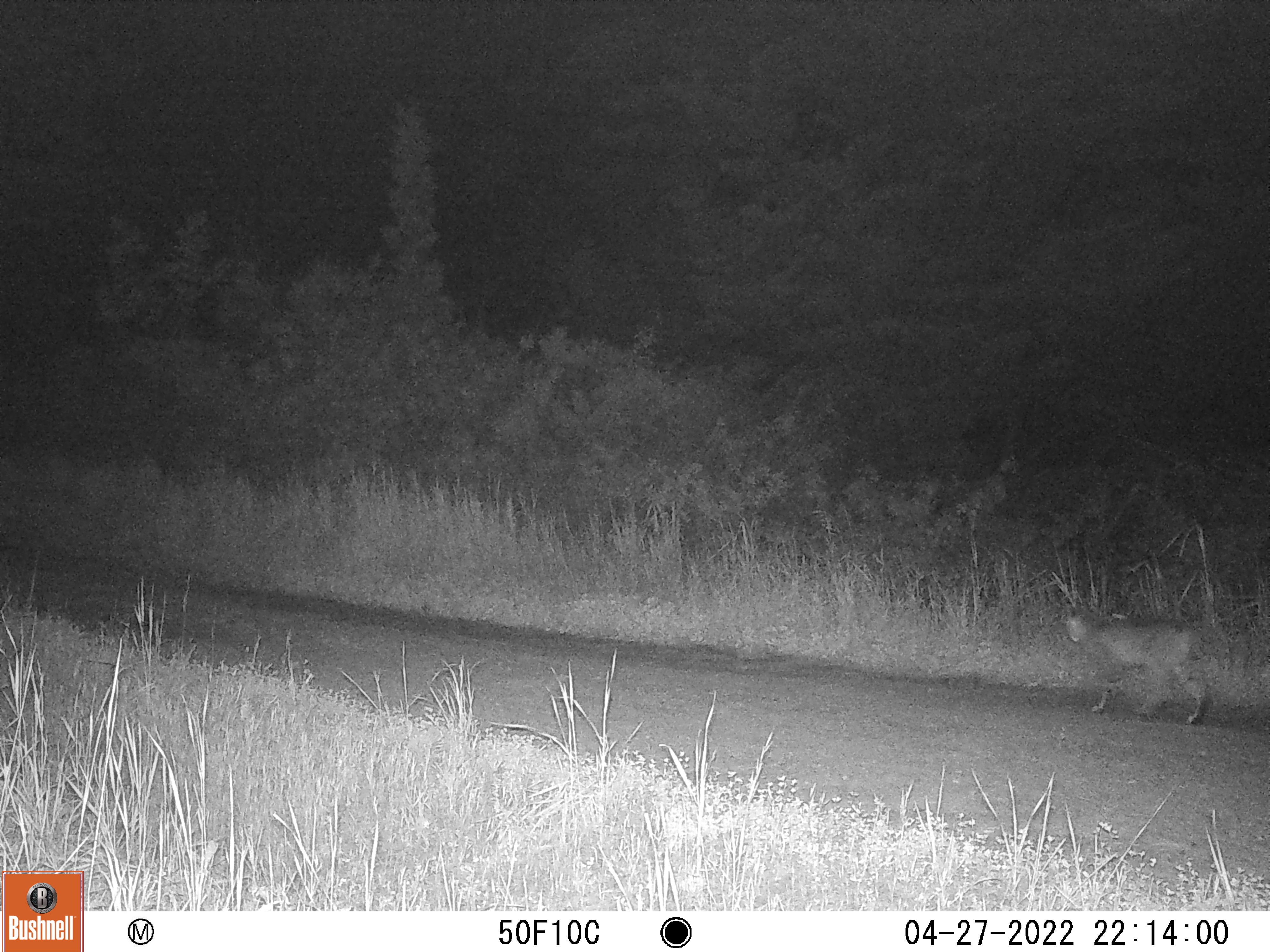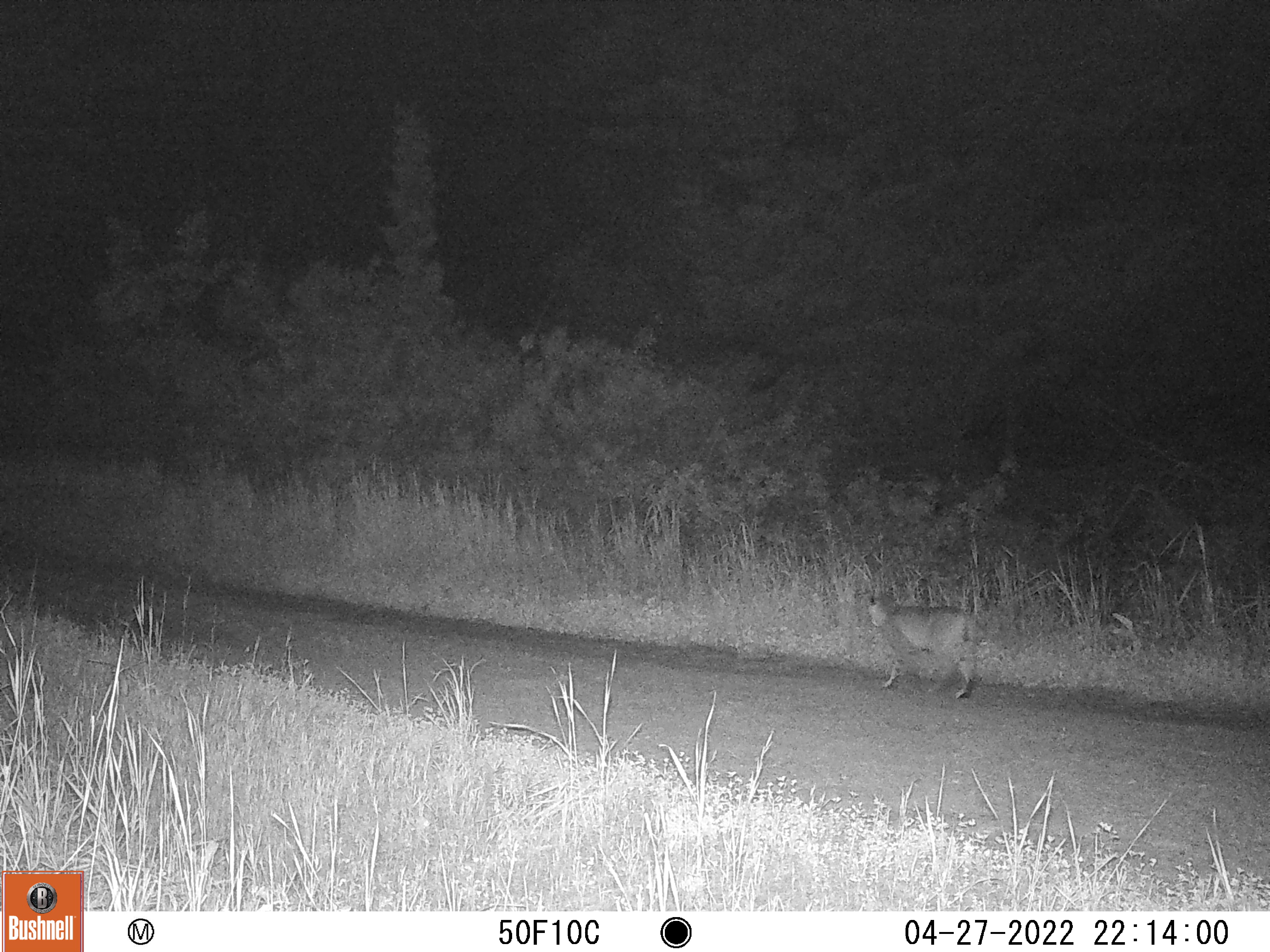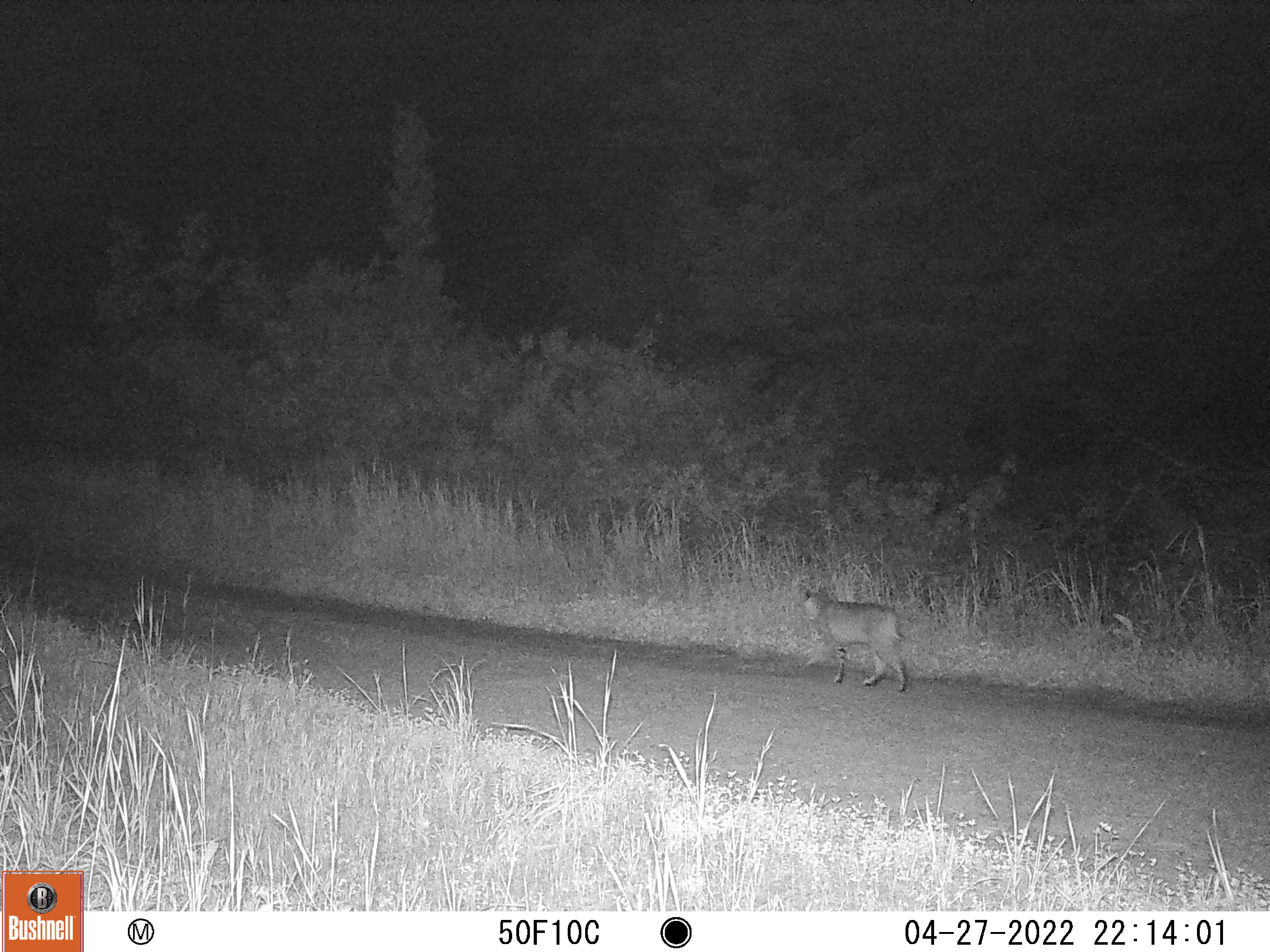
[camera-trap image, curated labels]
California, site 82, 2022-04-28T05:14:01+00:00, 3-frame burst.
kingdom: Animalia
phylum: Chordata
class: Mammalia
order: Carnivora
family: Felidae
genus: Lynx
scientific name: Lynx rufus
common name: bobcat